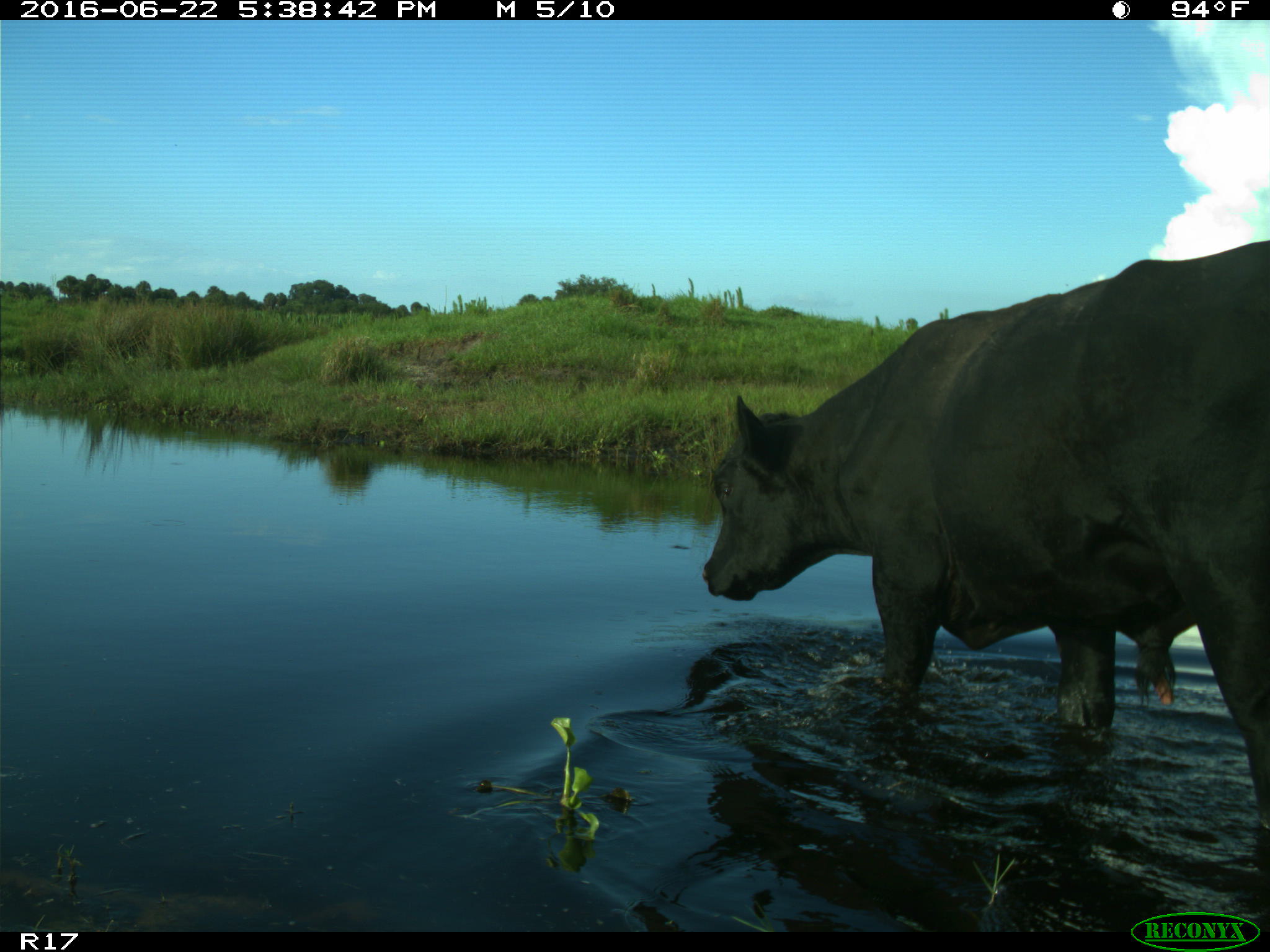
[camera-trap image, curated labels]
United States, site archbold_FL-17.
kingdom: Animalia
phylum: Chordata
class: Mammalia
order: Artiodactyla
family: Bovidae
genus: Bos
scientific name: Bos taurus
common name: domestic cow